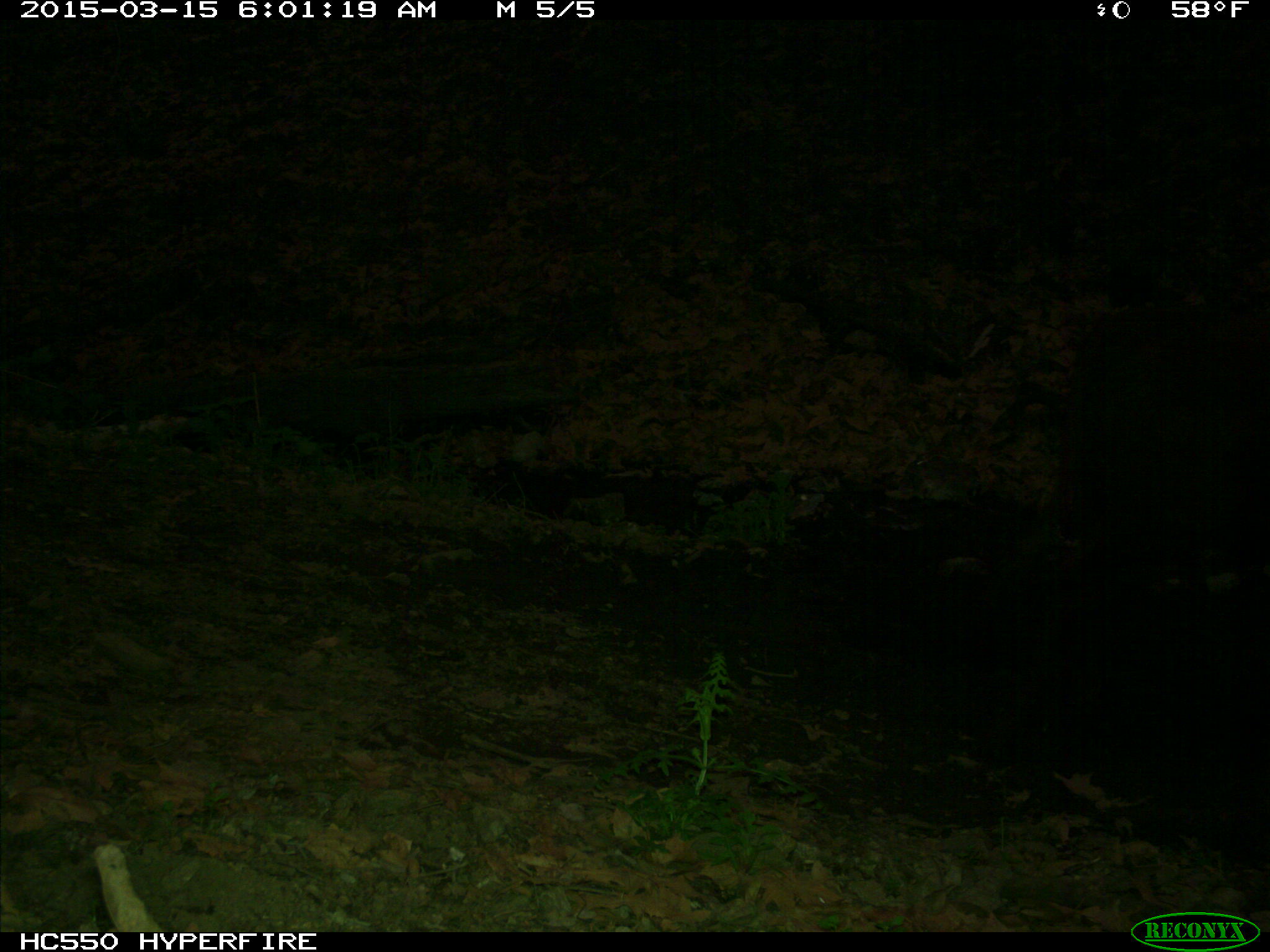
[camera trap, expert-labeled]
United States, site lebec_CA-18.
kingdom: Animalia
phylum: Chordata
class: Mammalia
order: Artiodactyla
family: Bovidae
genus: Bos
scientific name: Bos taurus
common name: domestic cow